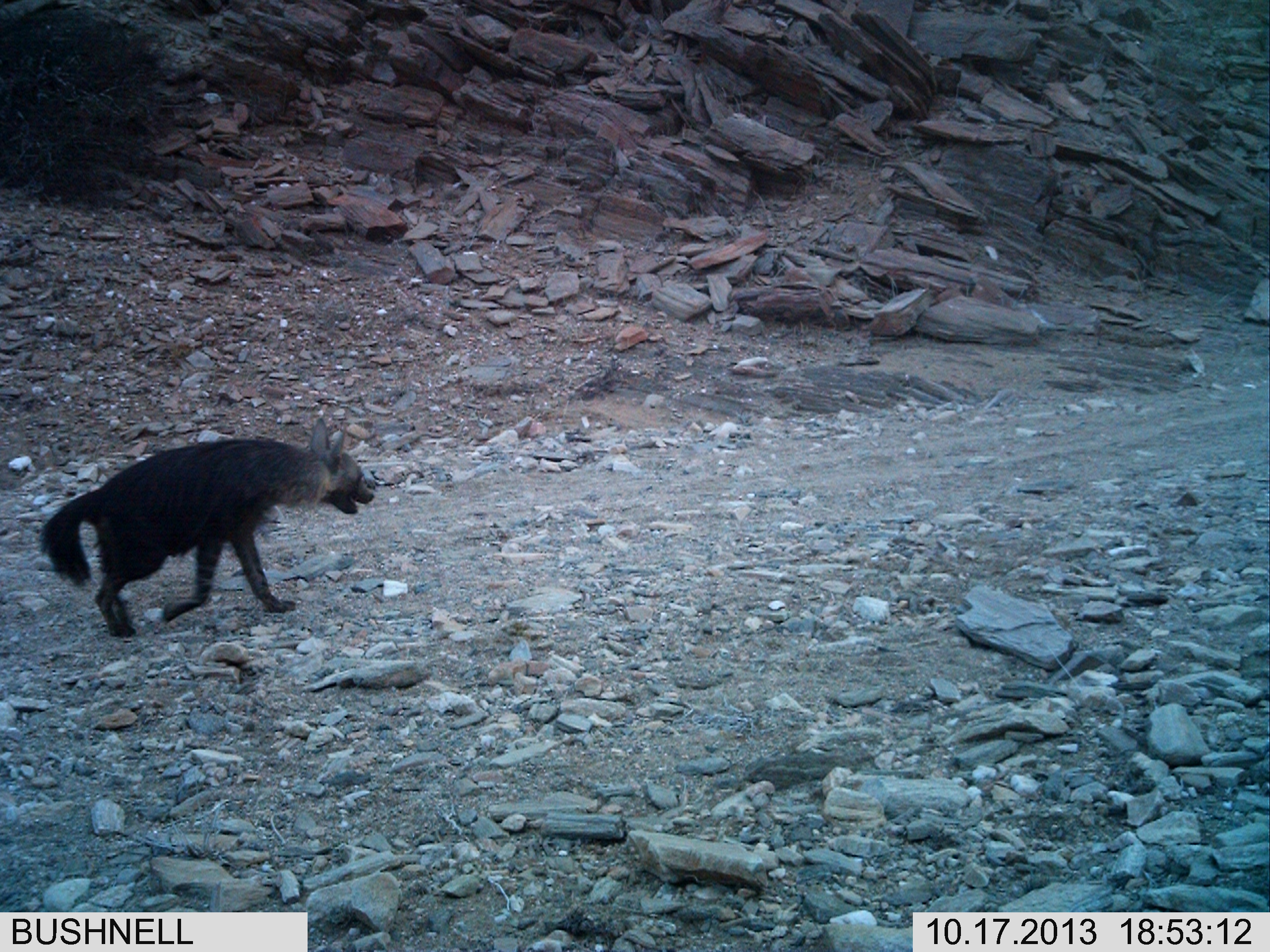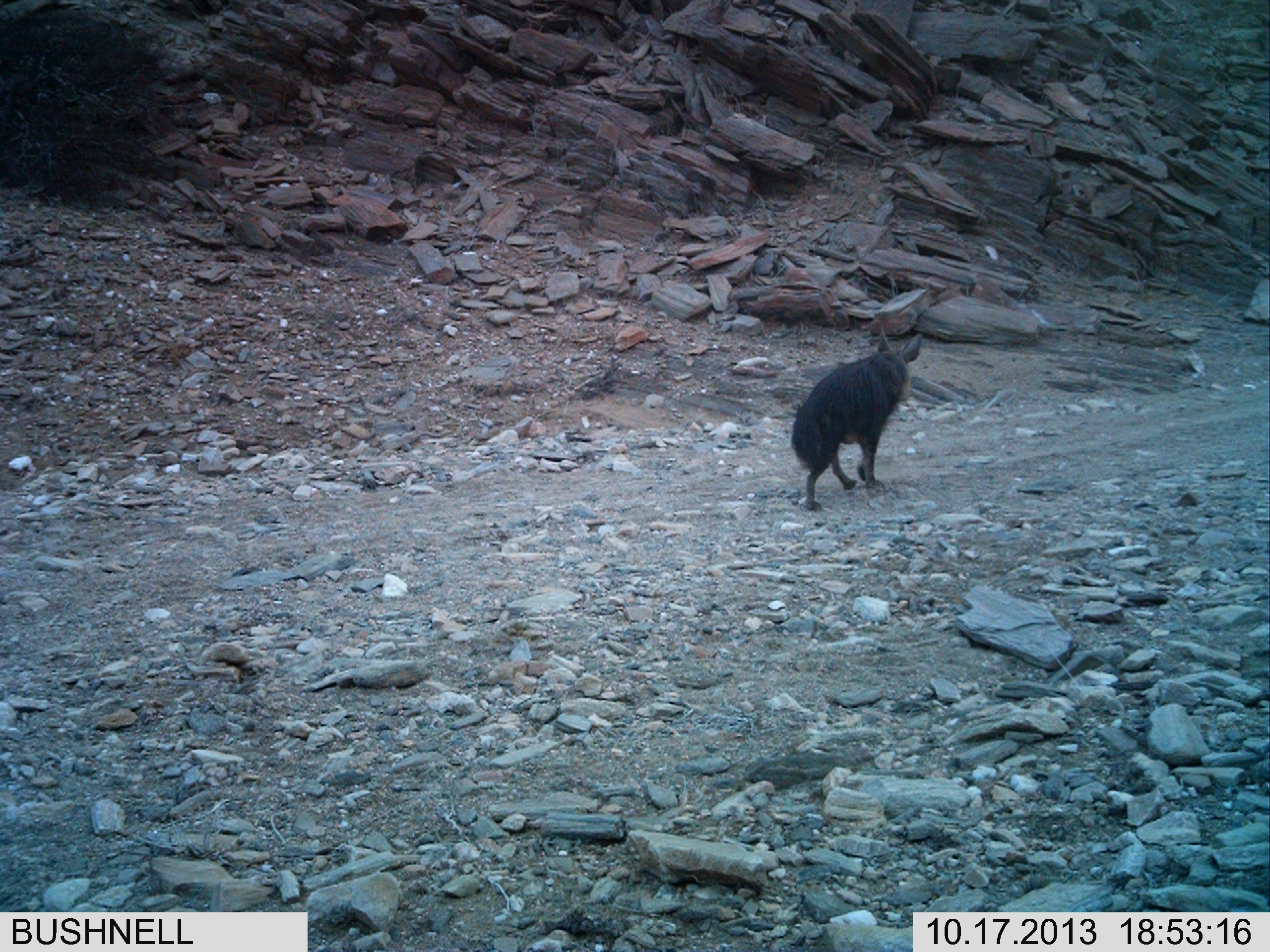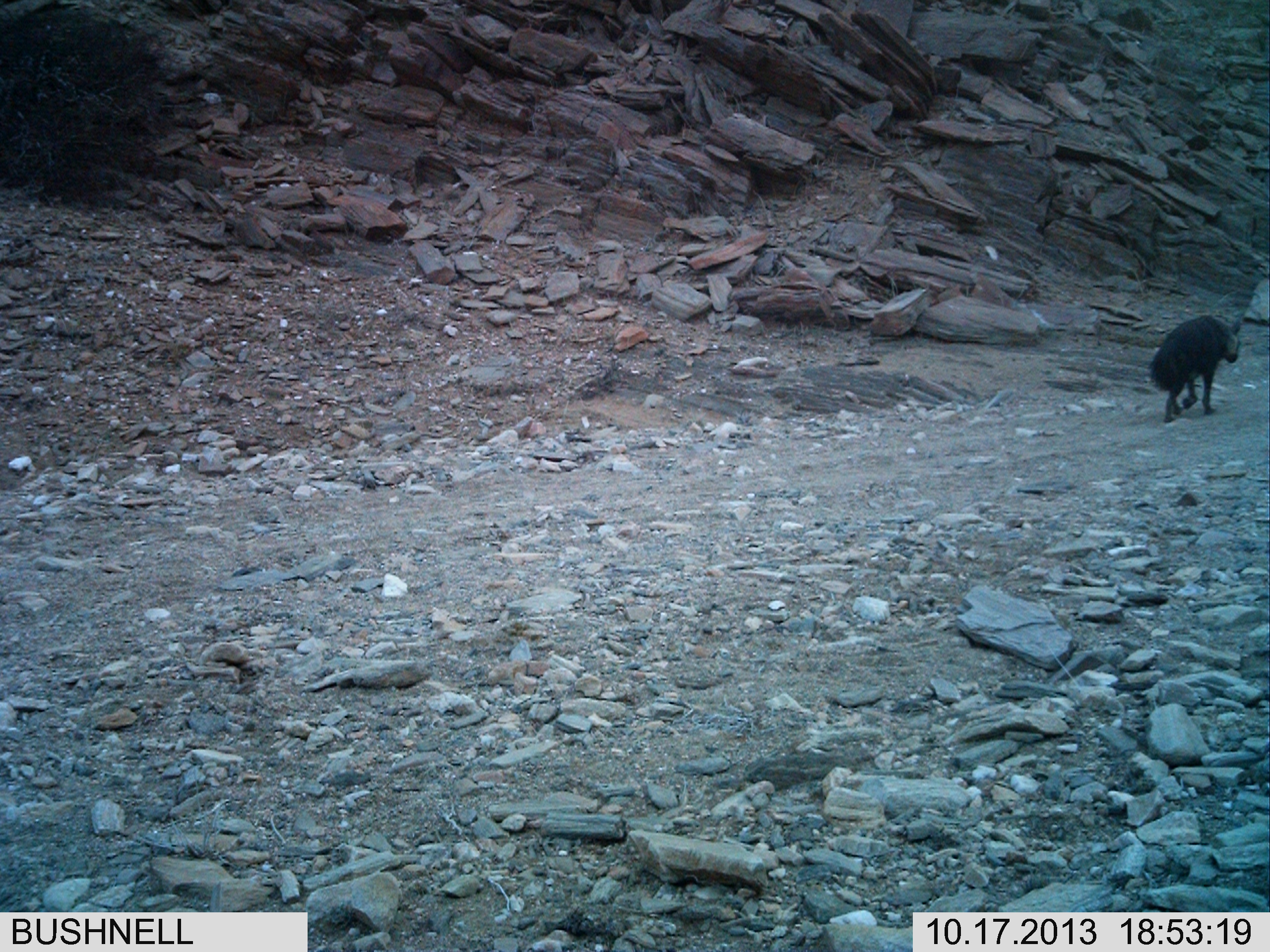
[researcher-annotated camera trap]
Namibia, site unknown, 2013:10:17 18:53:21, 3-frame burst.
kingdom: Animalia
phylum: Chordata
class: Mammalia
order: Carnivora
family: Hyaenidae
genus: Parahyaena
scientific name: Parahyaena brunnea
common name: brown hyena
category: hyaena brunnea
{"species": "hyaena brunnea (brown hyena) (Parahyaena brunnea)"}